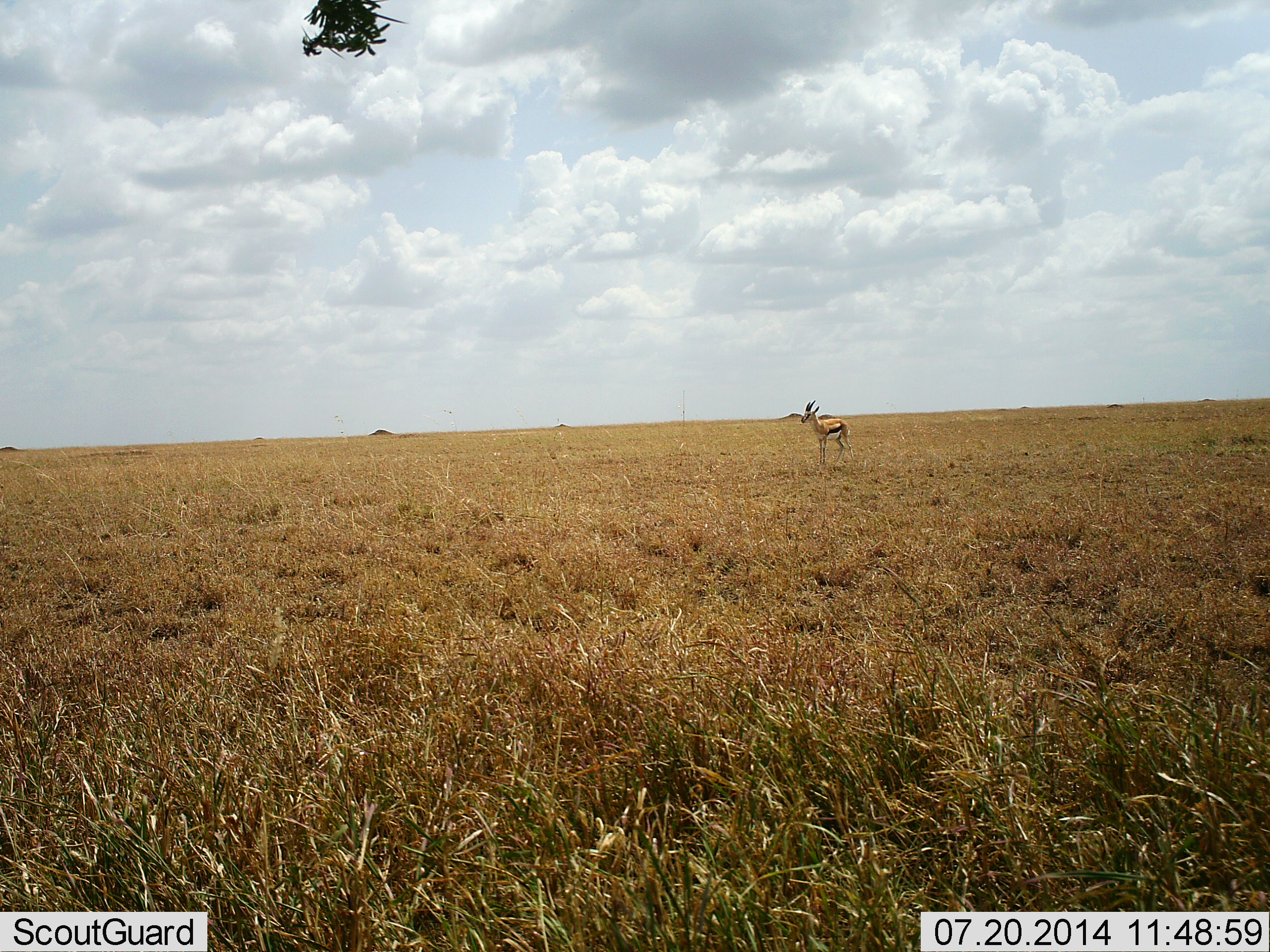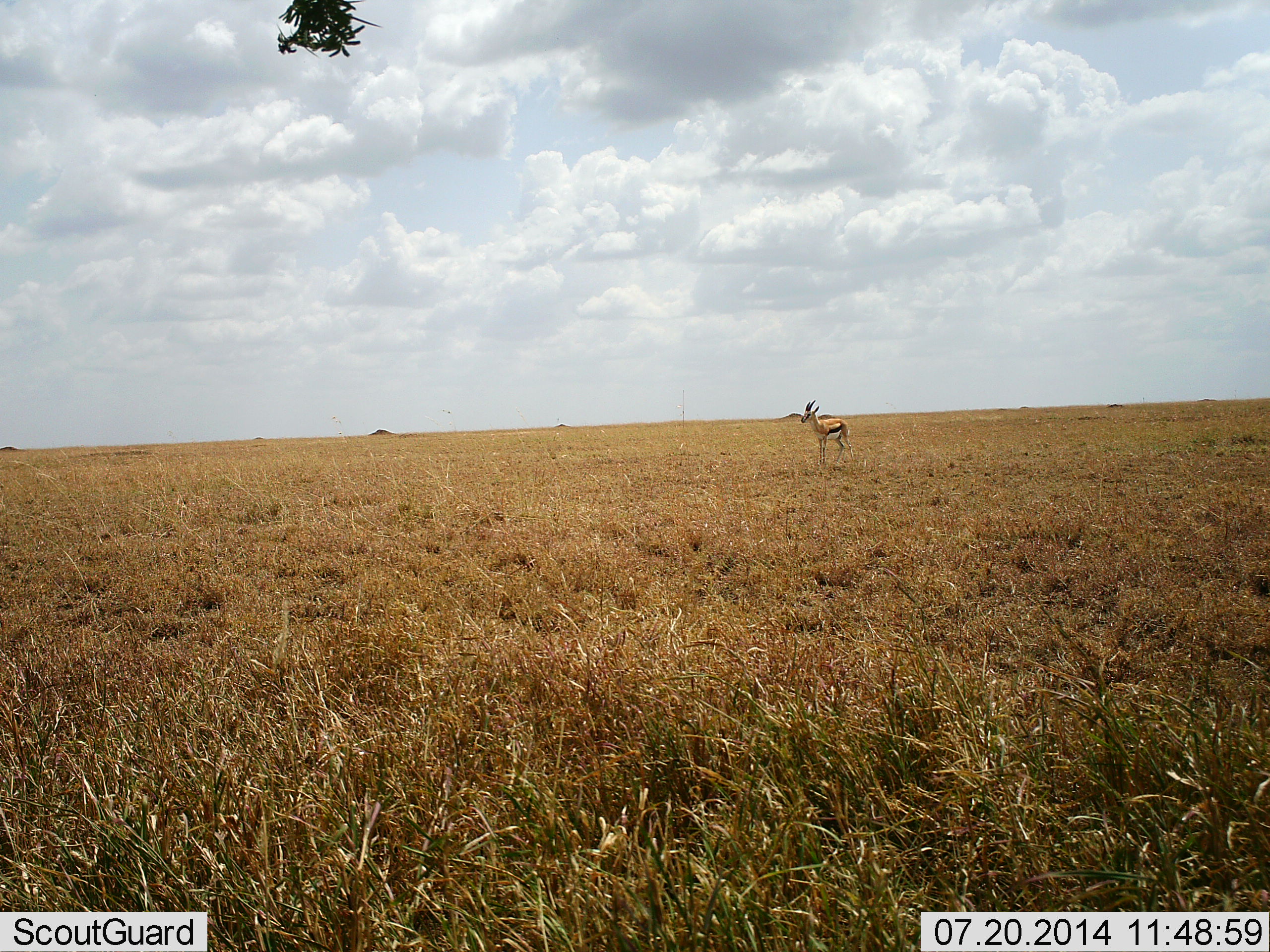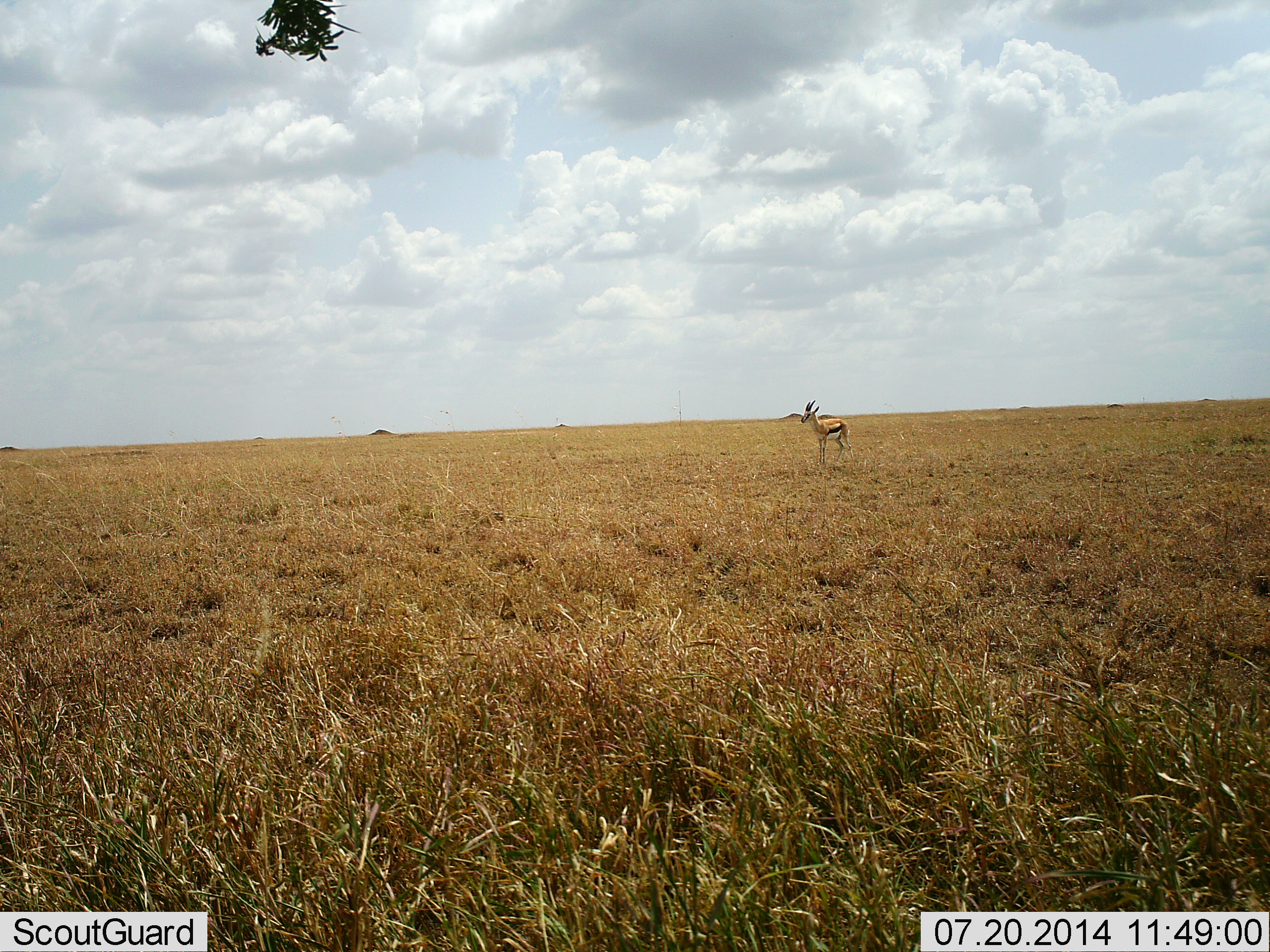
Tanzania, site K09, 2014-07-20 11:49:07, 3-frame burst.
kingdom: Animalia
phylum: Chordata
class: Mammalia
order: Artiodactyla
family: Bovidae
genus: Eudorcas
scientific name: Eudorcas thomsonii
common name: thomson's gazelle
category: gazellethomsons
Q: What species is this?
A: Gazellethomsons (thomson's gazelle) (Eudorcas thomsonii).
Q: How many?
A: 1.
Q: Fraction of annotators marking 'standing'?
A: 100%.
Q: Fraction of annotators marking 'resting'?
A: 0%.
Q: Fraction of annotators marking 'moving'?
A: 0%.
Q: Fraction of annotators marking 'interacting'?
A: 0%.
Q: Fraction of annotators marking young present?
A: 0%.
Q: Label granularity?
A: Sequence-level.